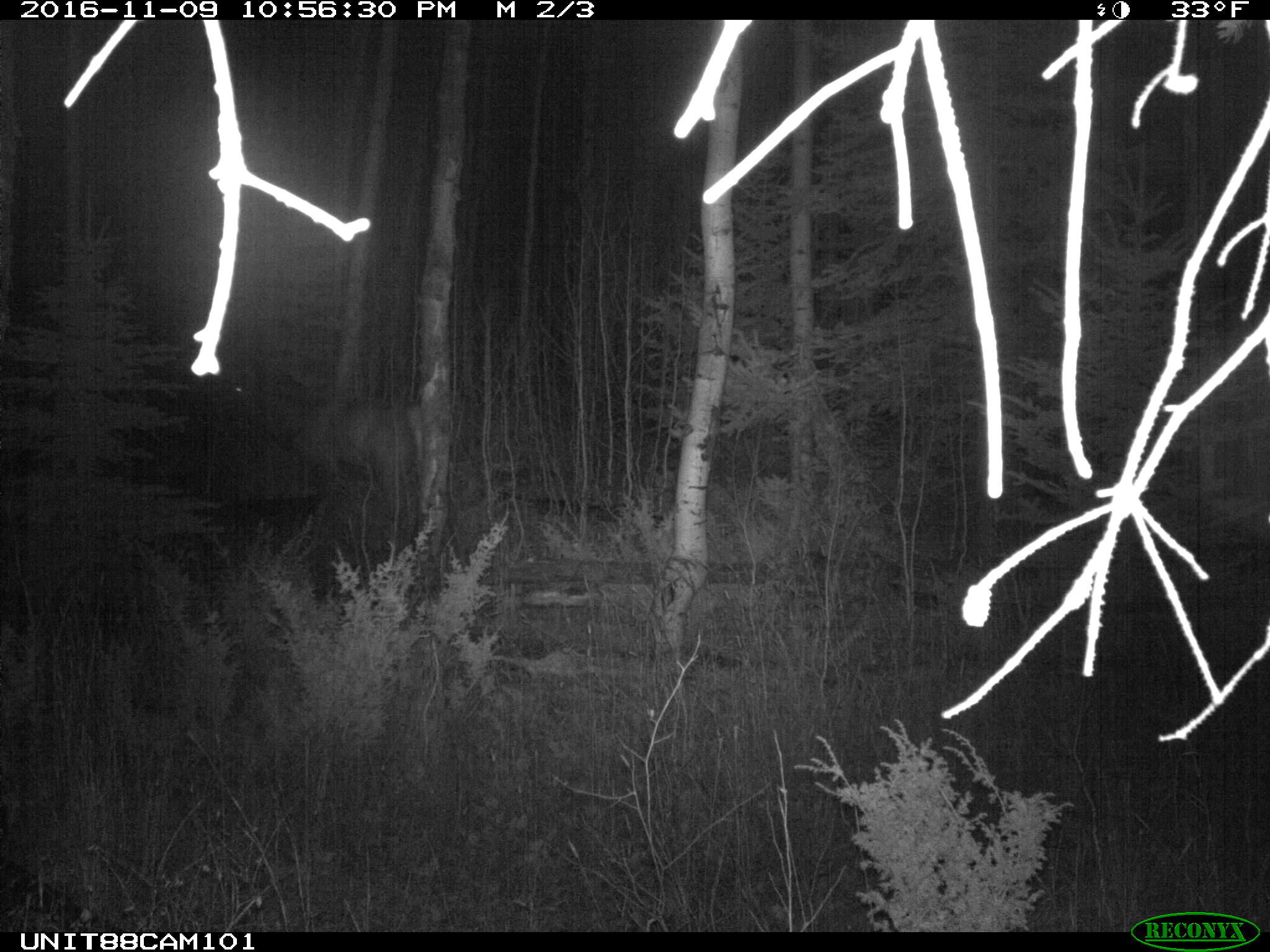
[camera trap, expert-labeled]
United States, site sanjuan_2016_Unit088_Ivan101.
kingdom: Animalia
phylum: Chordata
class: Mammalia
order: Artiodactyla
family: Cervidae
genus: Cervus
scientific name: Cervus elaphus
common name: red deer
Cervus elaphus (red deer).